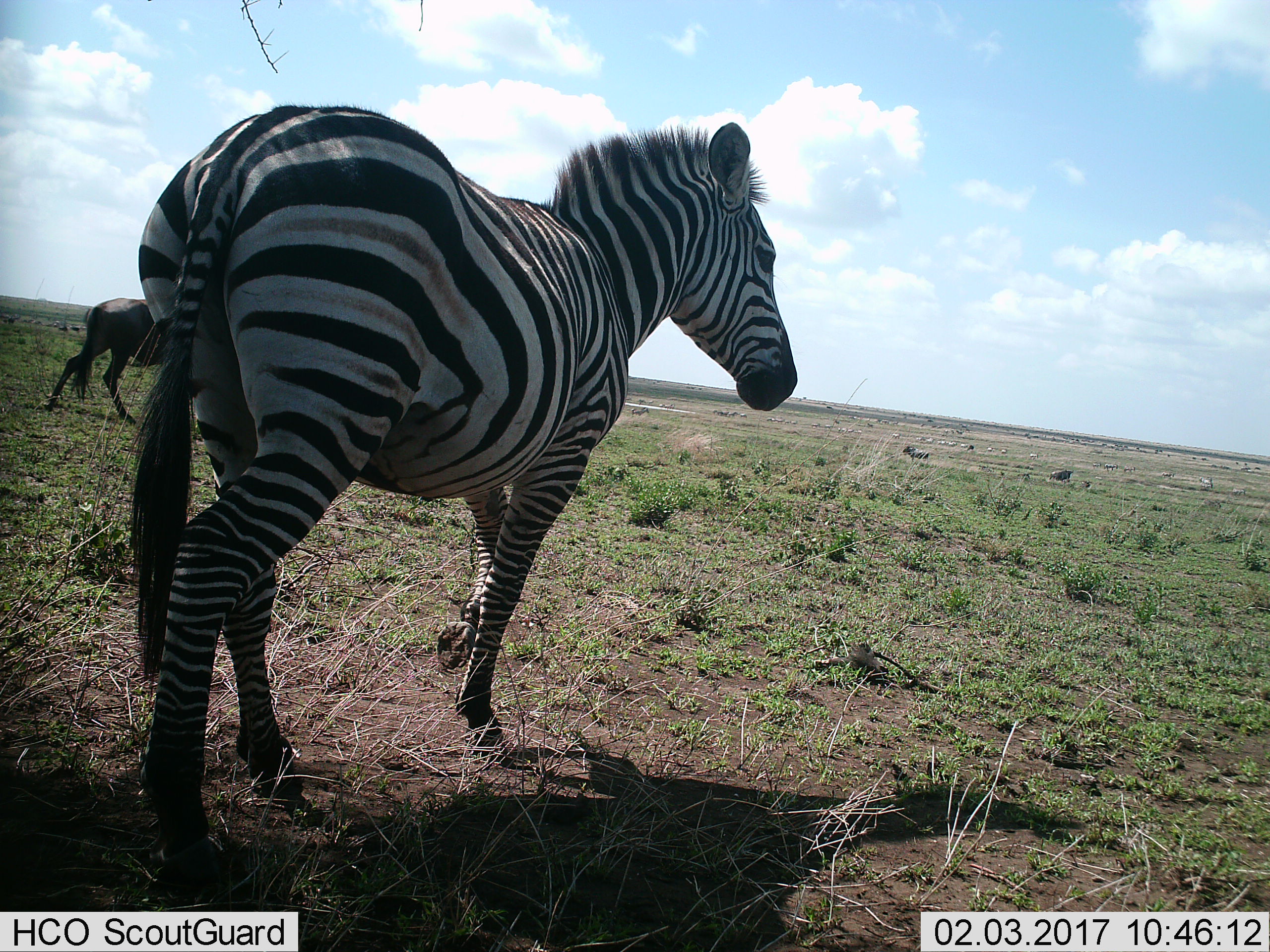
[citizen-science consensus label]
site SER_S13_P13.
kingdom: Animalia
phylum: Chordata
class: Mammalia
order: Artiodactyla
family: Bovidae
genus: Connochaetes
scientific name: Connochaetes taurinus taurinus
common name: blue wildebeest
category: wildebeestblue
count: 11-50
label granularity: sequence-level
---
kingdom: Animalia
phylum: Chordata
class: Mammalia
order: Perissodactyla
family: Equidae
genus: Equus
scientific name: Equus quagga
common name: plains zebra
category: zebraplains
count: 2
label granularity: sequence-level